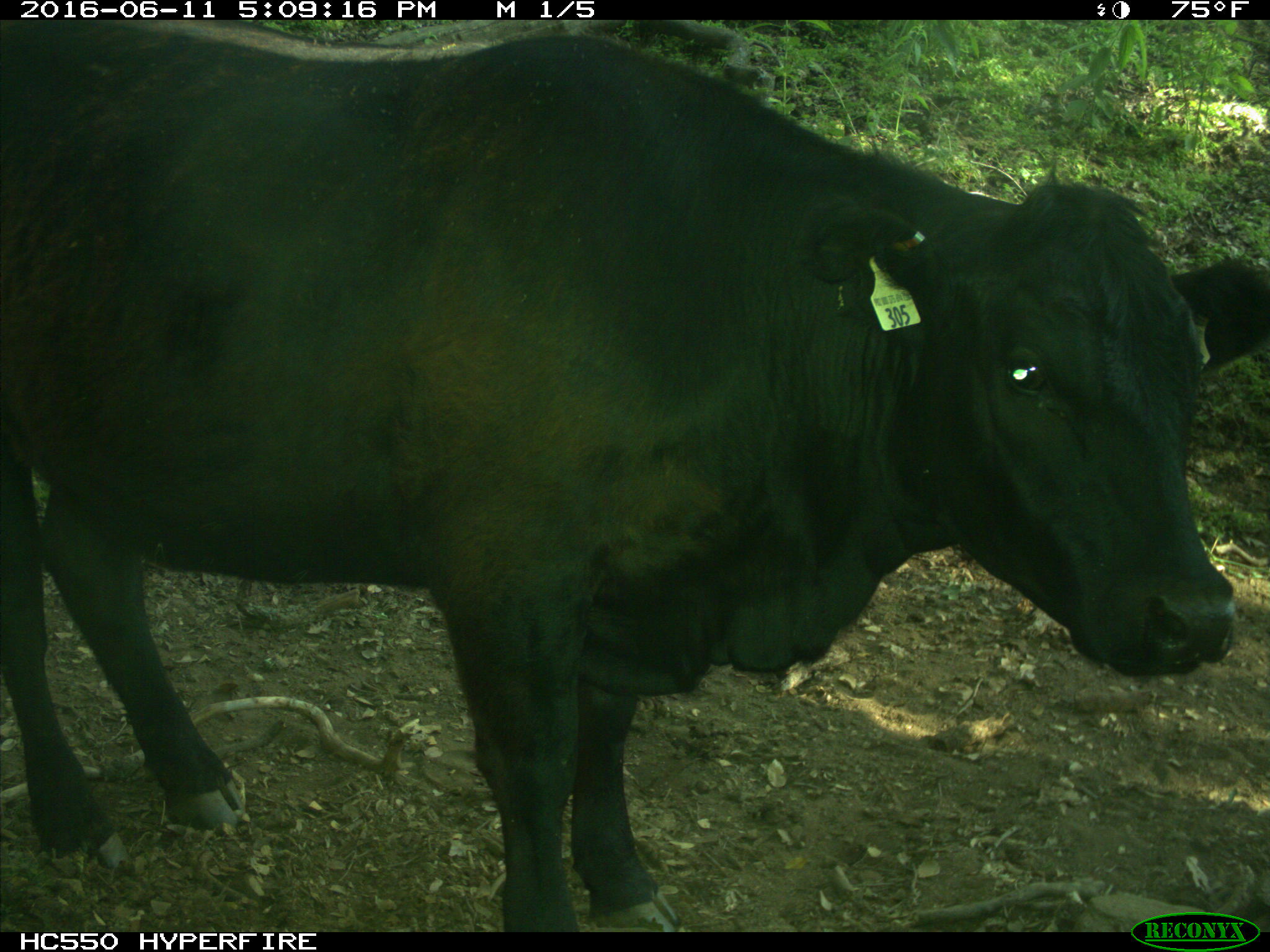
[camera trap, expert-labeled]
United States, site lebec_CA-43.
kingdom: Animalia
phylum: Chordata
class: Mammalia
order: Artiodactyla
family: Bovidae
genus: Bos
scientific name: Bos taurus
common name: domestic cow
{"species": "Bos taurus (domestic cow)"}